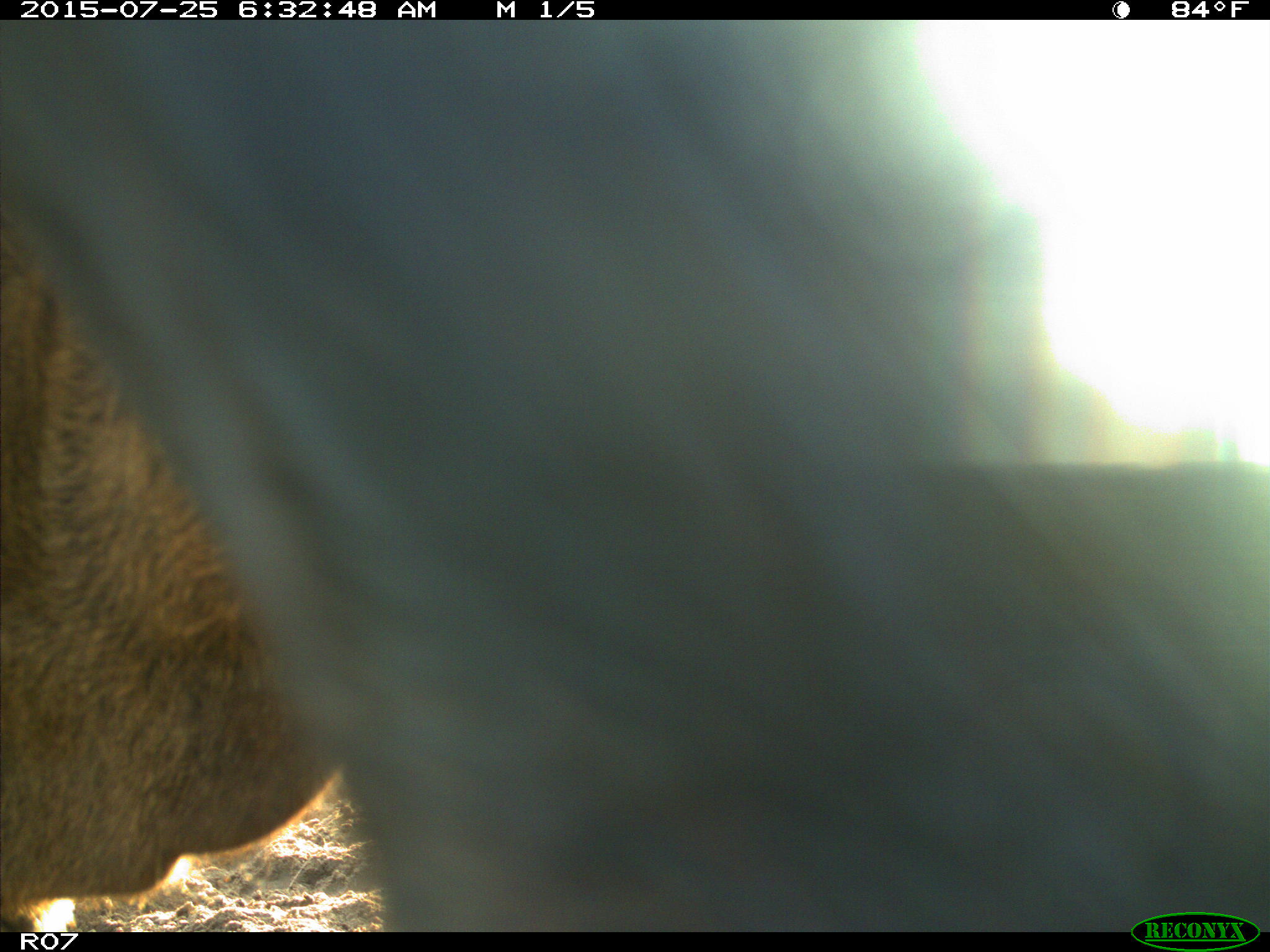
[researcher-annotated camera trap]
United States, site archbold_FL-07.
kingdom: Animalia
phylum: Chordata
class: Mammalia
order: Artiodactyla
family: Bovidae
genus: Bos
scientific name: Bos taurus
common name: domestic cow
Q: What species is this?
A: Bos taurus (domestic cow).